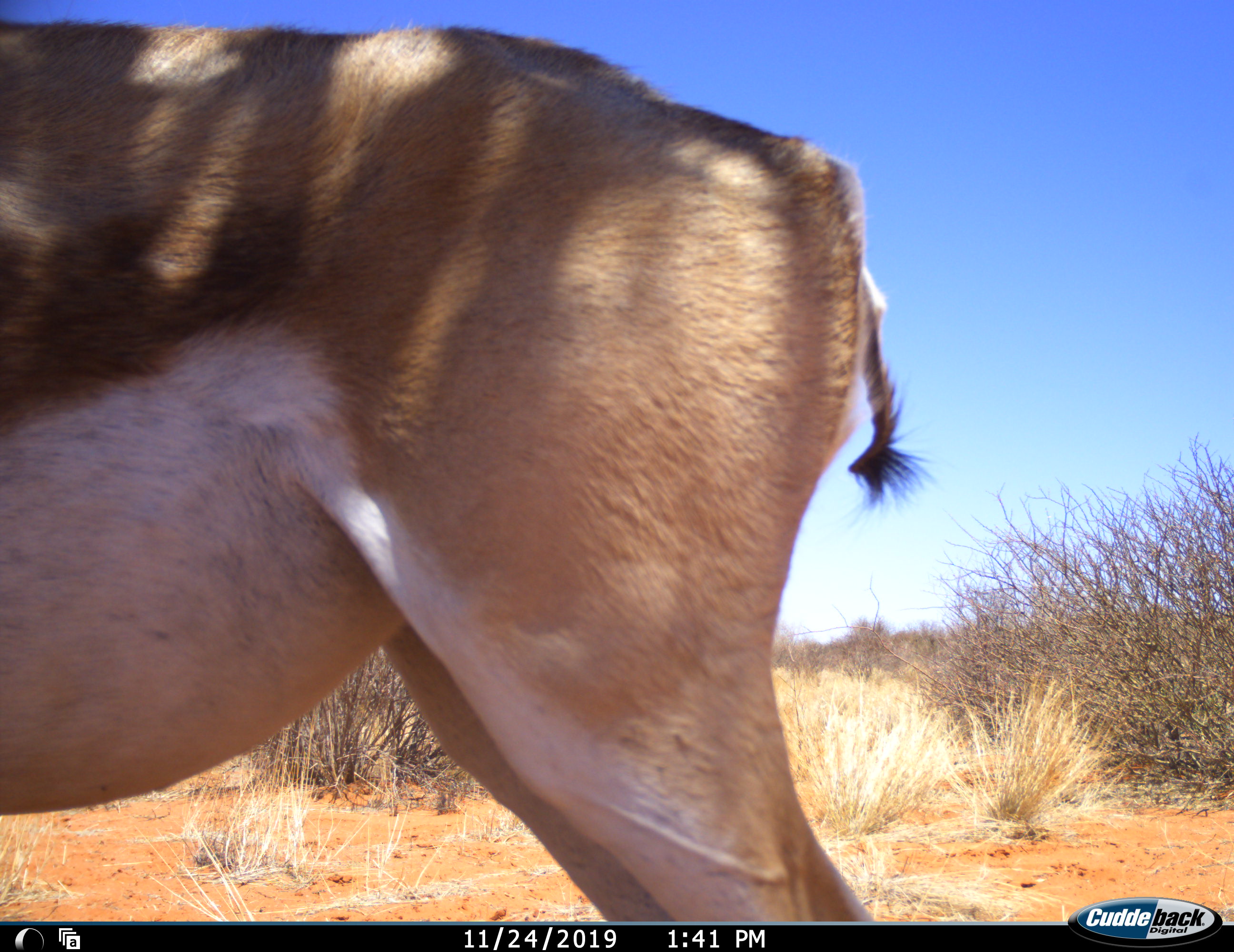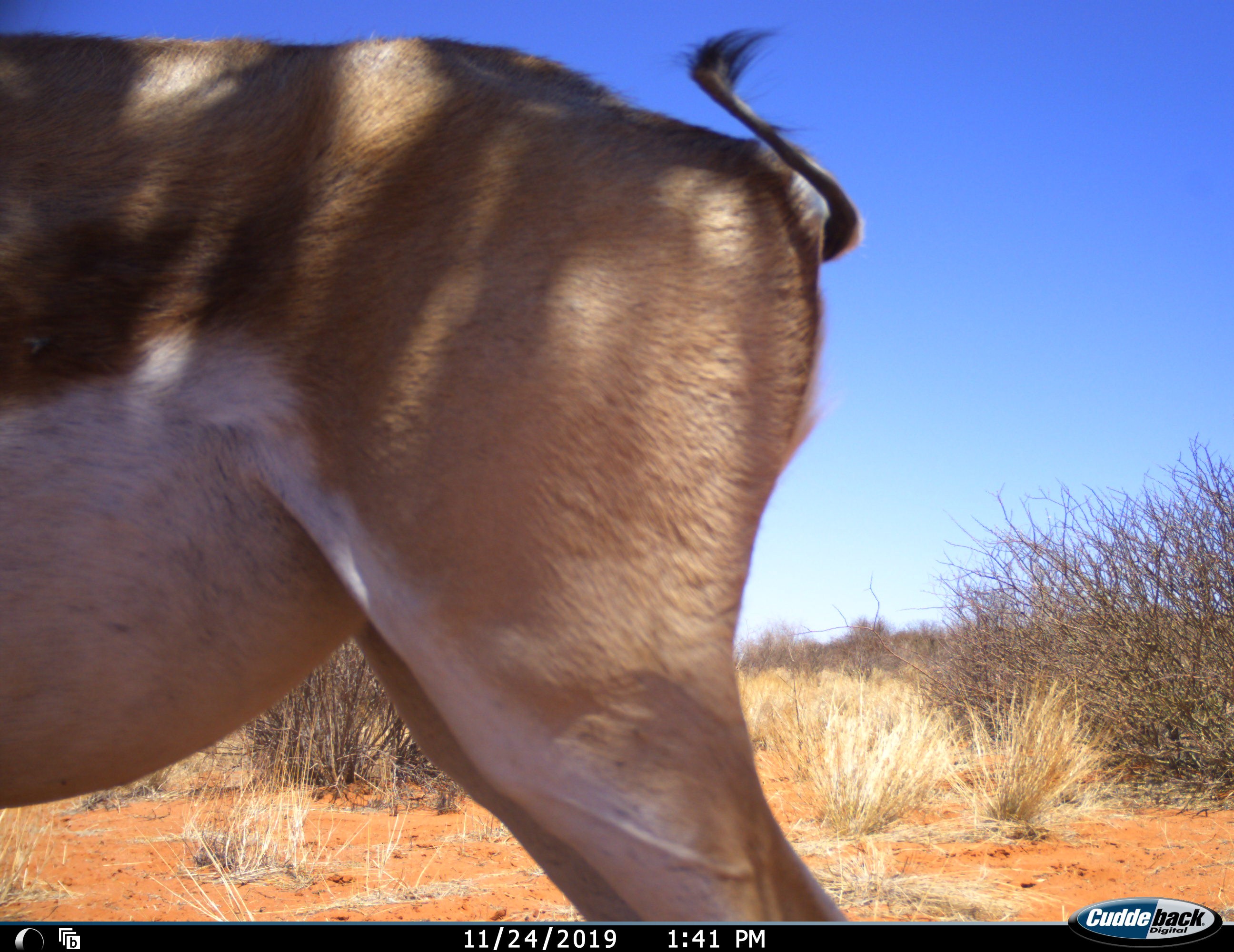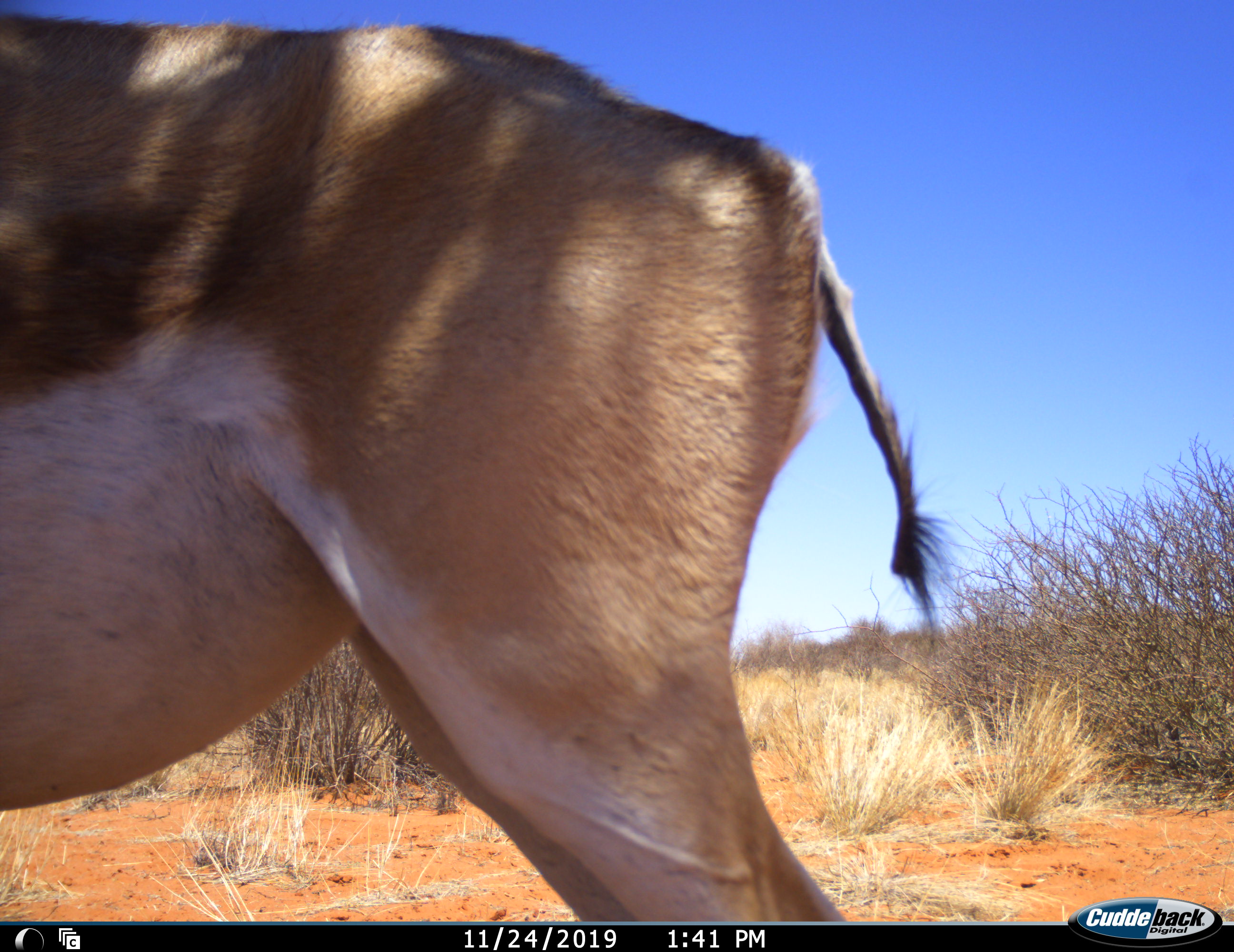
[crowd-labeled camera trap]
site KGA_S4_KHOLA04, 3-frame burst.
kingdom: Animalia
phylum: Chordata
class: Mammalia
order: Artiodactyla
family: Bovidae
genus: Antidorcas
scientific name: Antidorcas marsupialis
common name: springbok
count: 1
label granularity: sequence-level